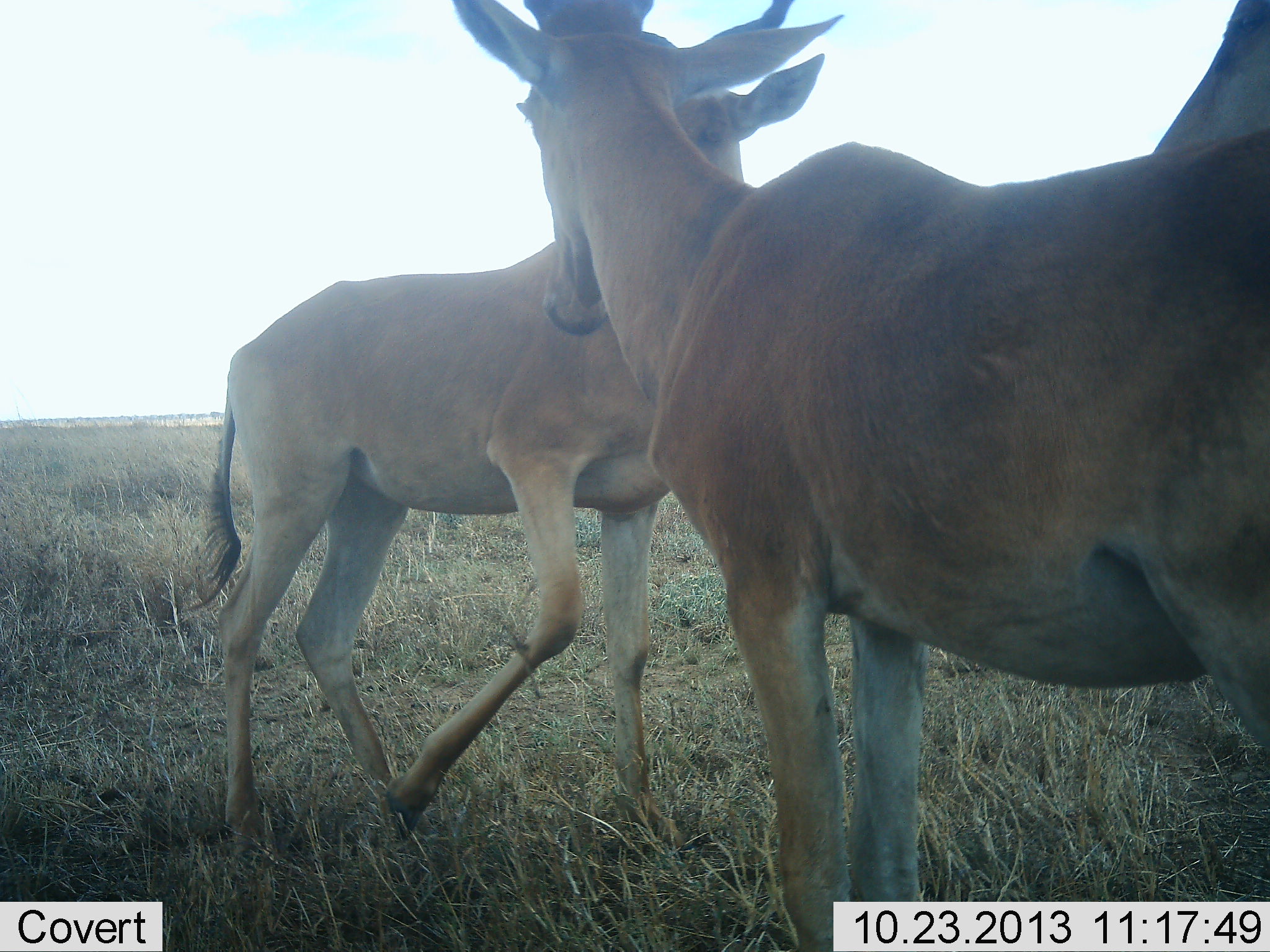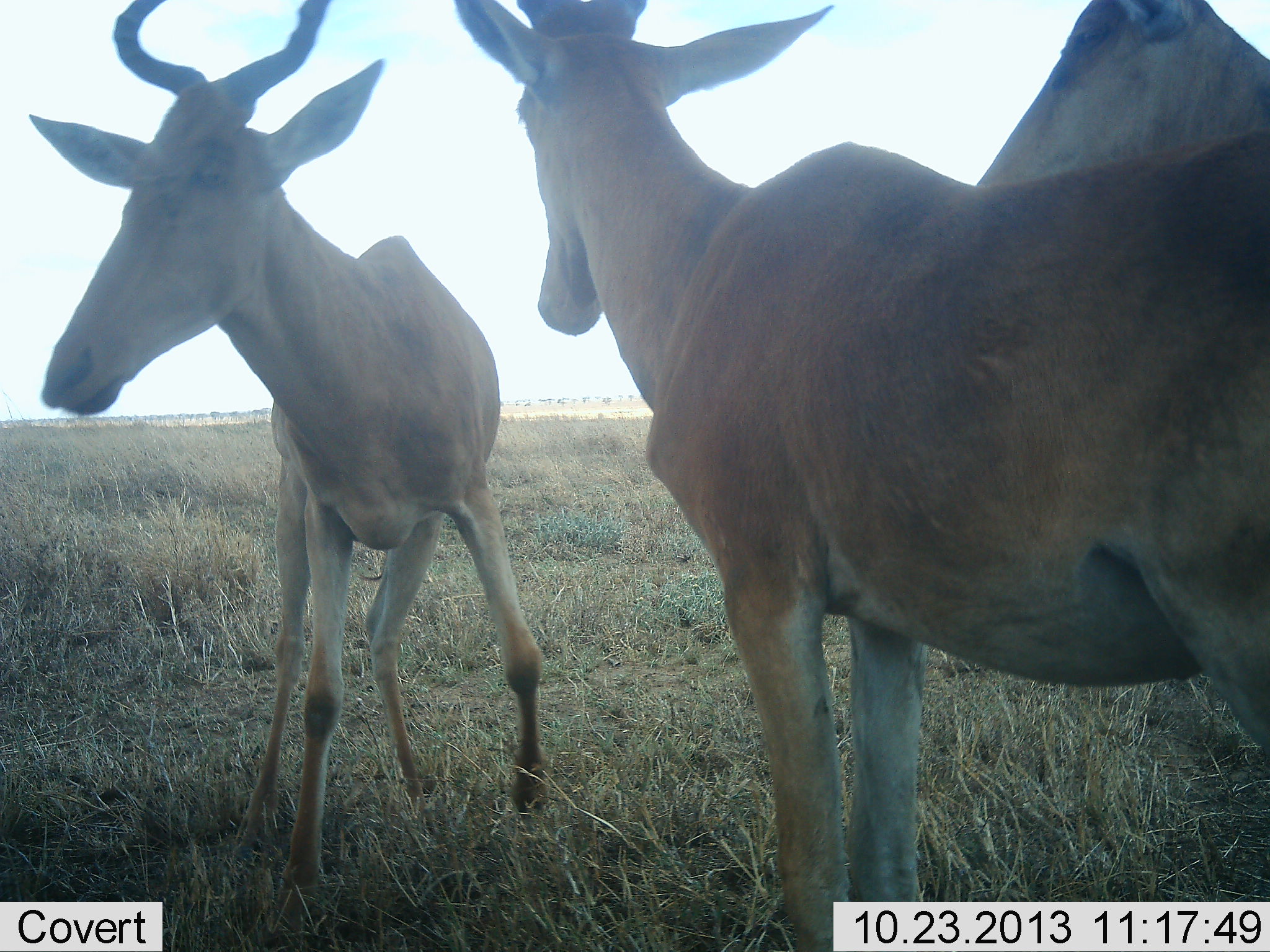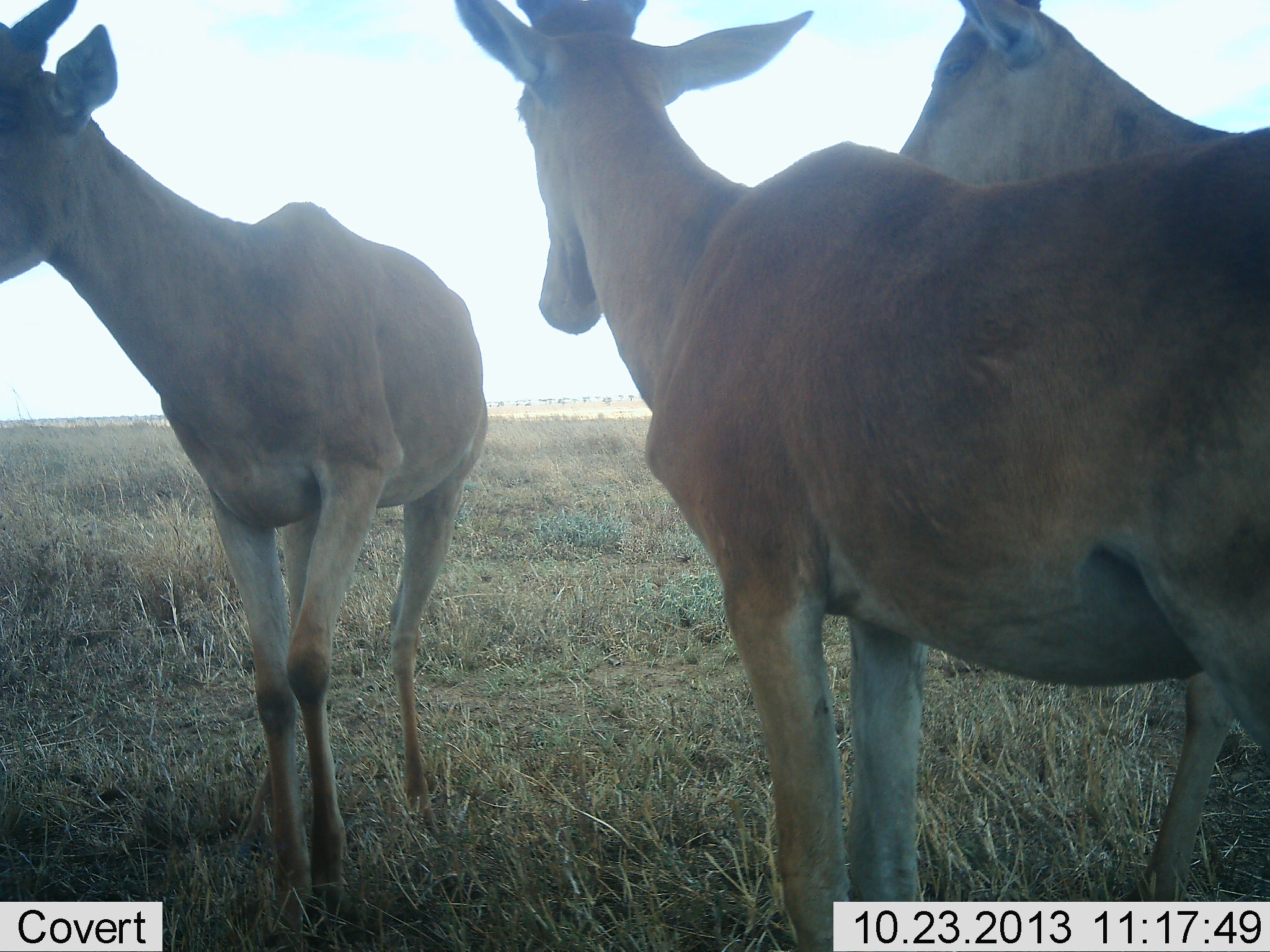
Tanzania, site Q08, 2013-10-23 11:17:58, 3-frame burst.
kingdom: Animalia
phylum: Chordata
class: Mammalia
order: Artiodactyla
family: Bovidae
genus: Alcelaphus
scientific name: Alcelaphus buselaphus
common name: hartebeest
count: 3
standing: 84%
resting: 5%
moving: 47%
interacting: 16%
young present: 0%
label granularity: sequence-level